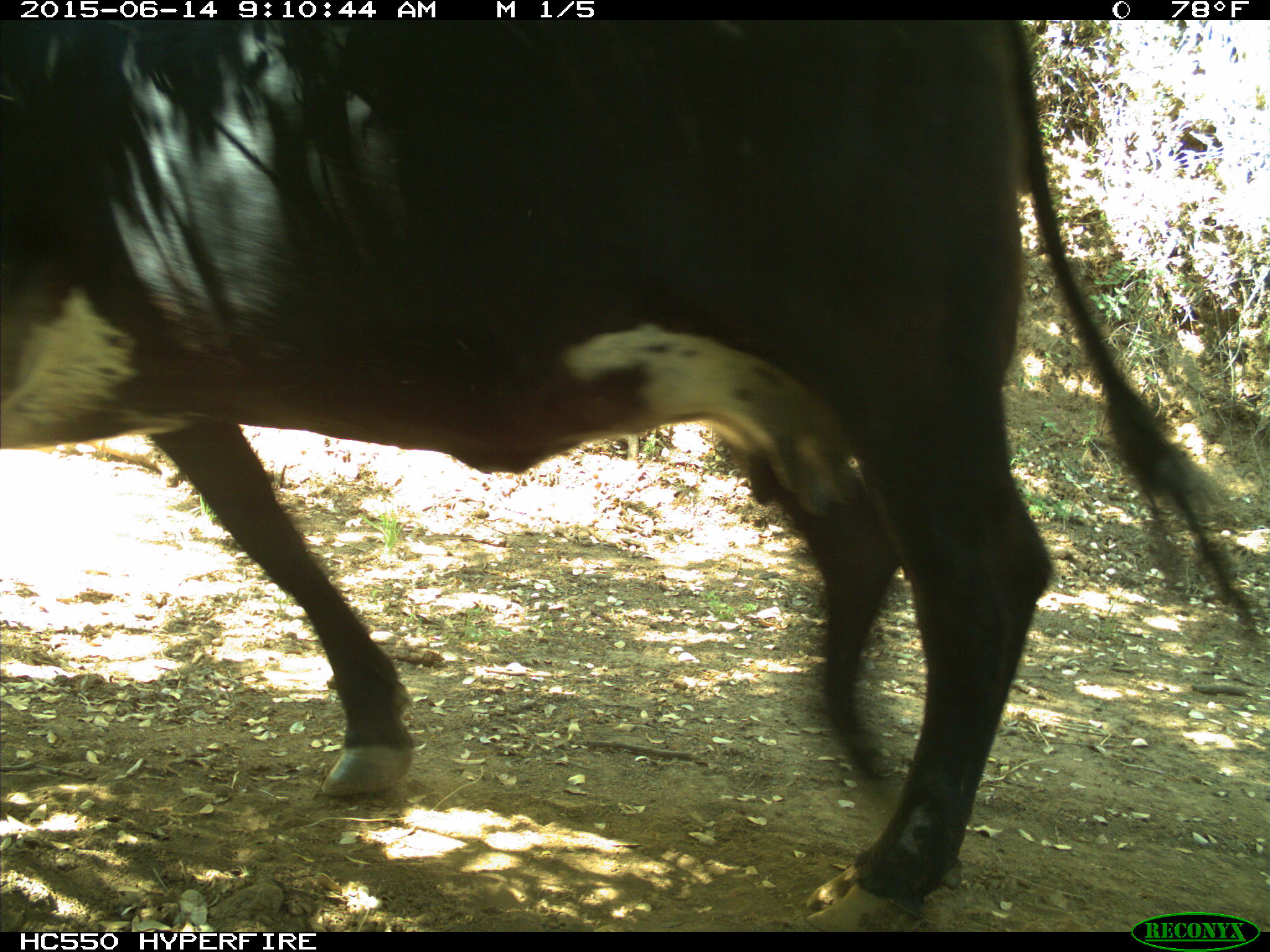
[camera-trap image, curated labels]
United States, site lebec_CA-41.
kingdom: Animalia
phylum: Chordata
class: Mammalia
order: Artiodactyla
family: Bovidae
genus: Bos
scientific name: Bos taurus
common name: domestic cow